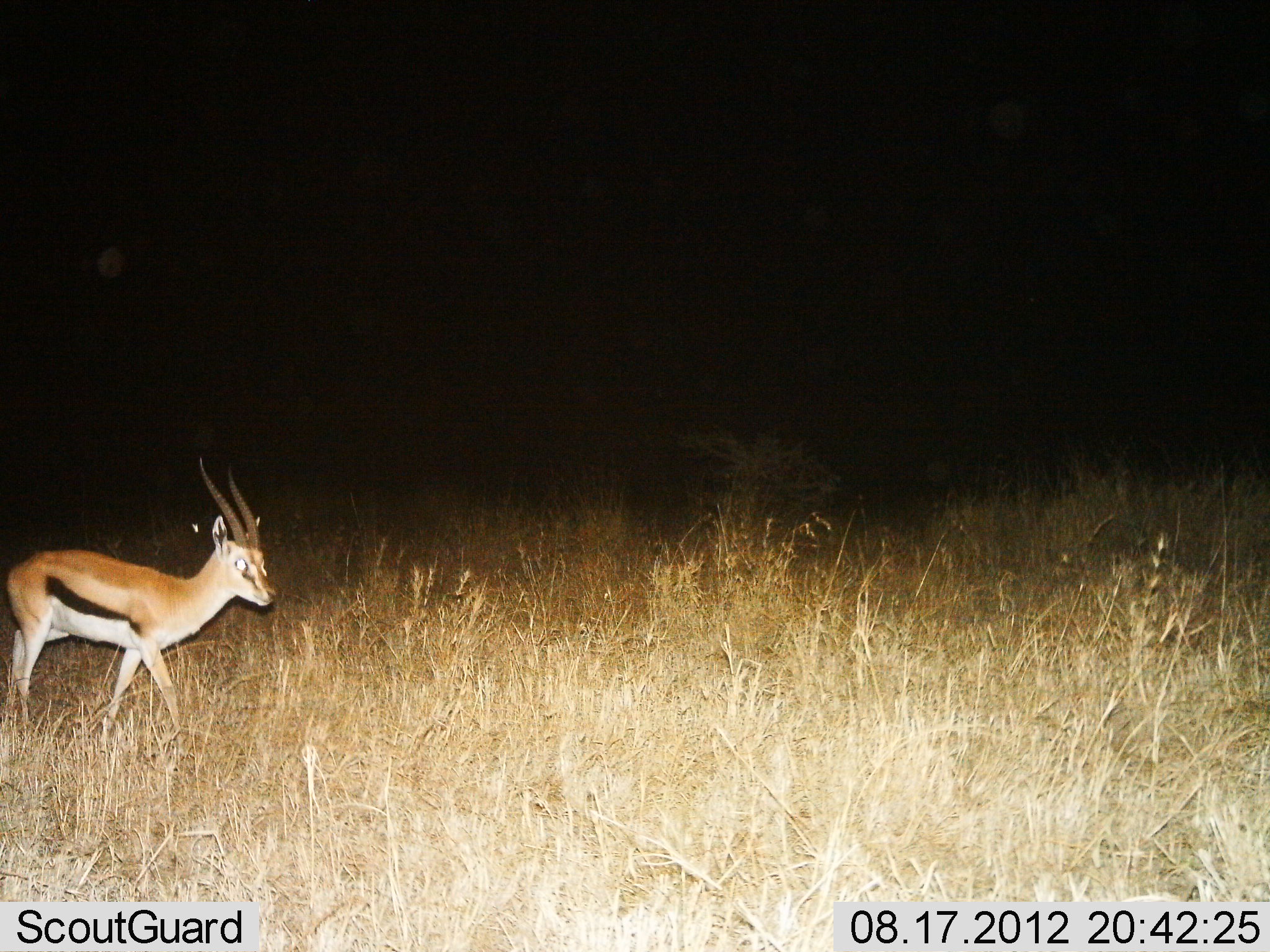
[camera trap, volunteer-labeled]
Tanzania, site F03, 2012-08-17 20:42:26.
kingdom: Animalia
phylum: Chordata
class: Mammalia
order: Artiodactyla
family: Bovidae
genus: Eudorcas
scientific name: Eudorcas thomsonii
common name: thomson's gazelle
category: gazellethomsons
Gazellethomsons (thomson's gazelle) (Eudorcas thomsonii), count 1. Behavior (volunteer vote fractions): standing 30%, resting 0%, moving 80%, interacting 0%. Young present (vote fraction): 0%. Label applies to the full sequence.